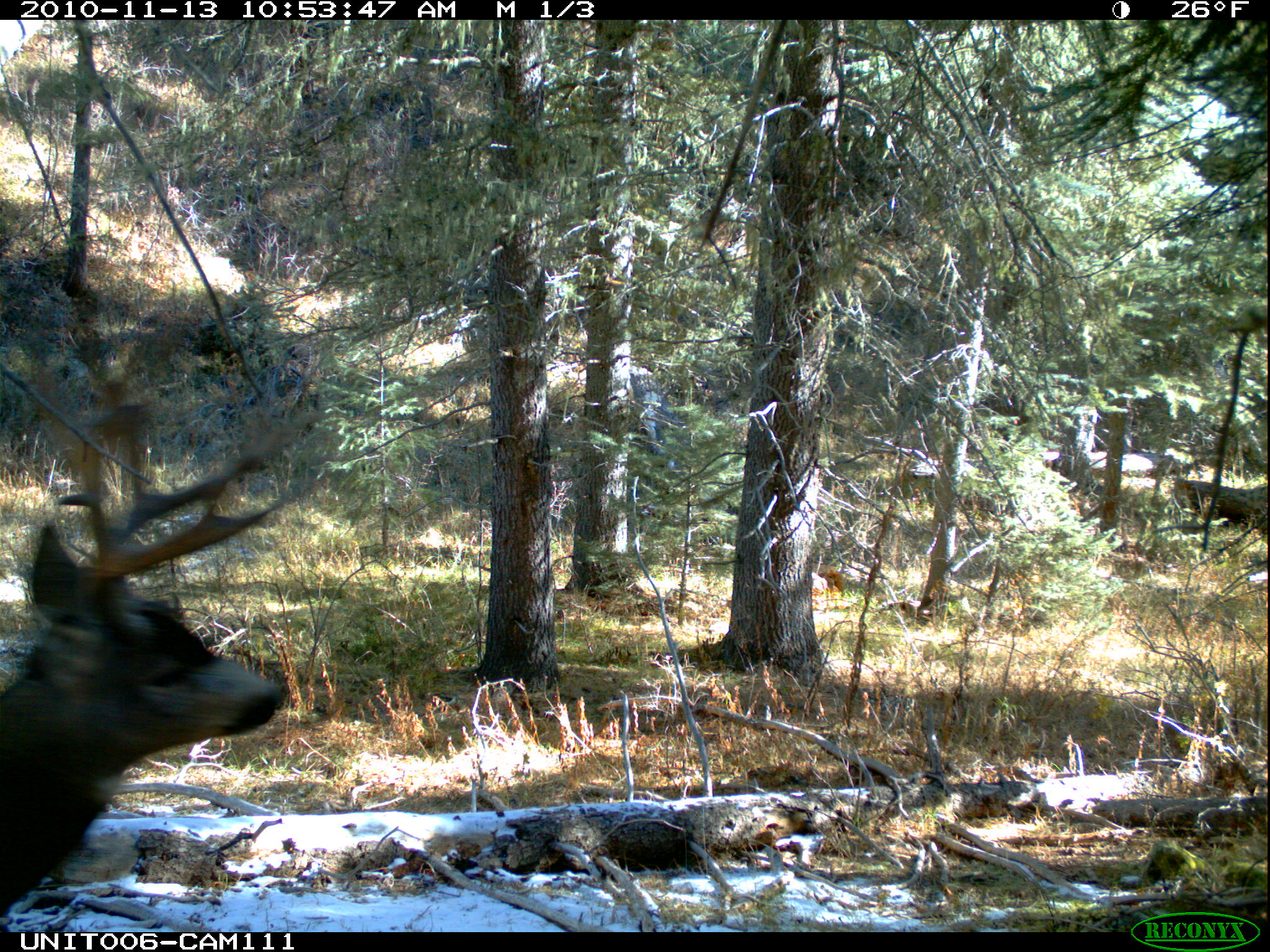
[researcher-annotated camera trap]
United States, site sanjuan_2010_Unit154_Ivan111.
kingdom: Animalia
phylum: Chordata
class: Mammalia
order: Artiodactyla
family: Cervidae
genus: Odocoileus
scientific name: Odocoileus hemionus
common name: mule deer